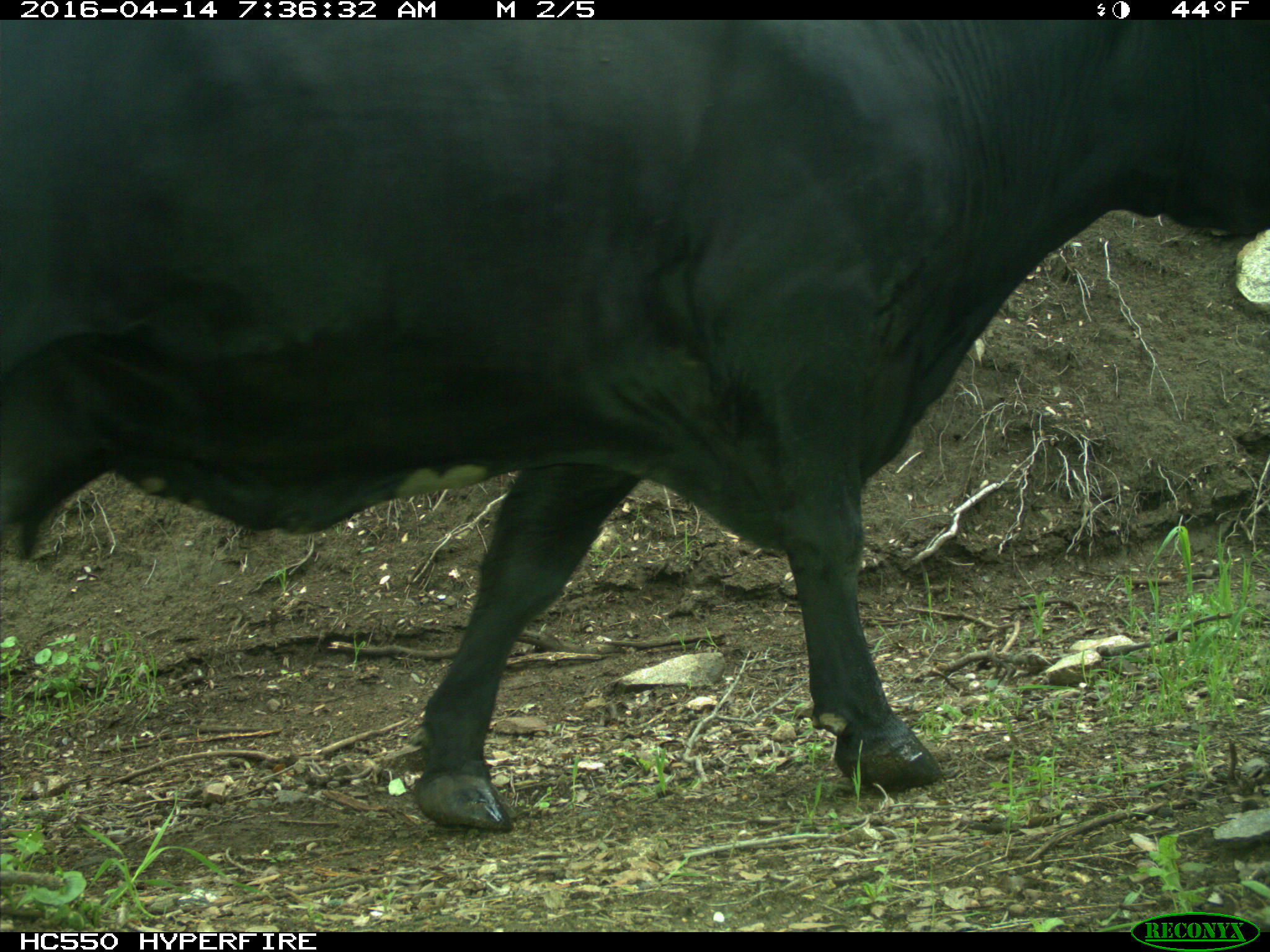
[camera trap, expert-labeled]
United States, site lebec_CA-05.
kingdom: Animalia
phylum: Chordata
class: Mammalia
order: Artiodactyla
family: Bovidae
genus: Bos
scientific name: Bos taurus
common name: domestic cow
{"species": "Bos taurus (domestic cow)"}